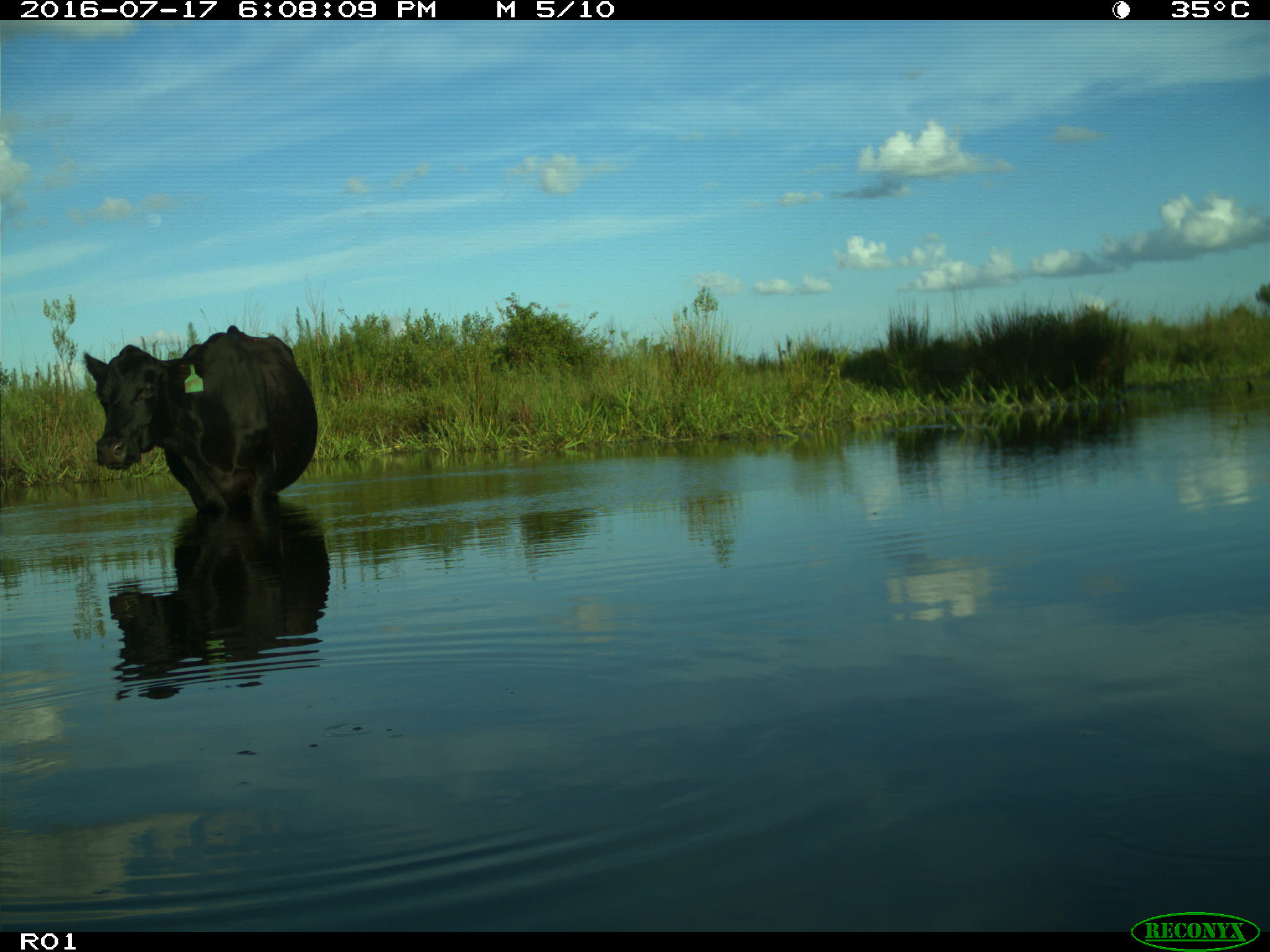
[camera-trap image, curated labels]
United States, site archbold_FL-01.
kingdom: Animalia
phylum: Chordata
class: Mammalia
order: Artiodactyla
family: Bovidae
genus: Bos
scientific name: Bos taurus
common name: domestic cow